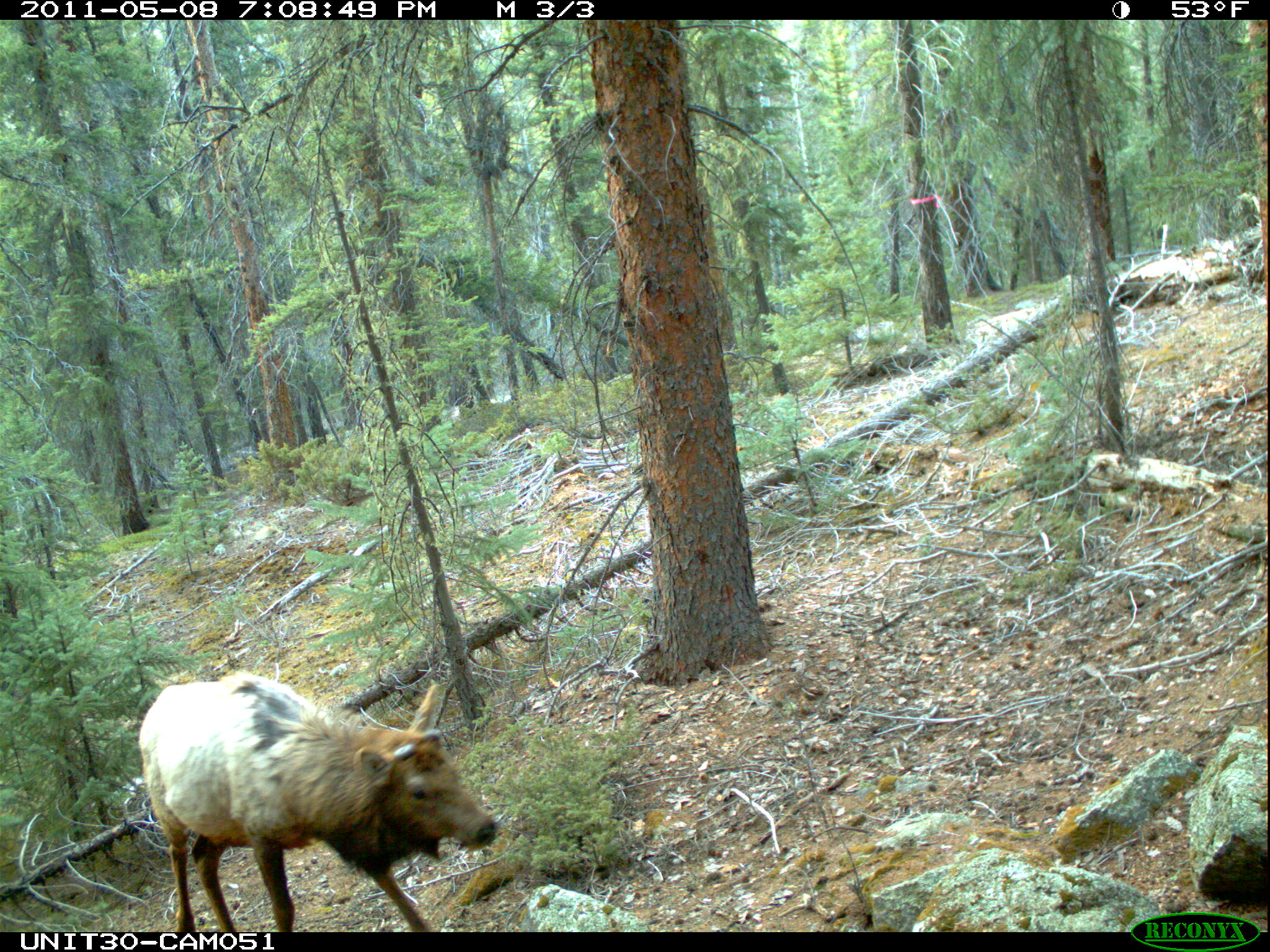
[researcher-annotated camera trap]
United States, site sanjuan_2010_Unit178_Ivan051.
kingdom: Animalia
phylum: Chordata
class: Mammalia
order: Artiodactyla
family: Cervidae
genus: Cervus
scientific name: Cervus elaphus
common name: red deer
Cervus elaphus (red deer).